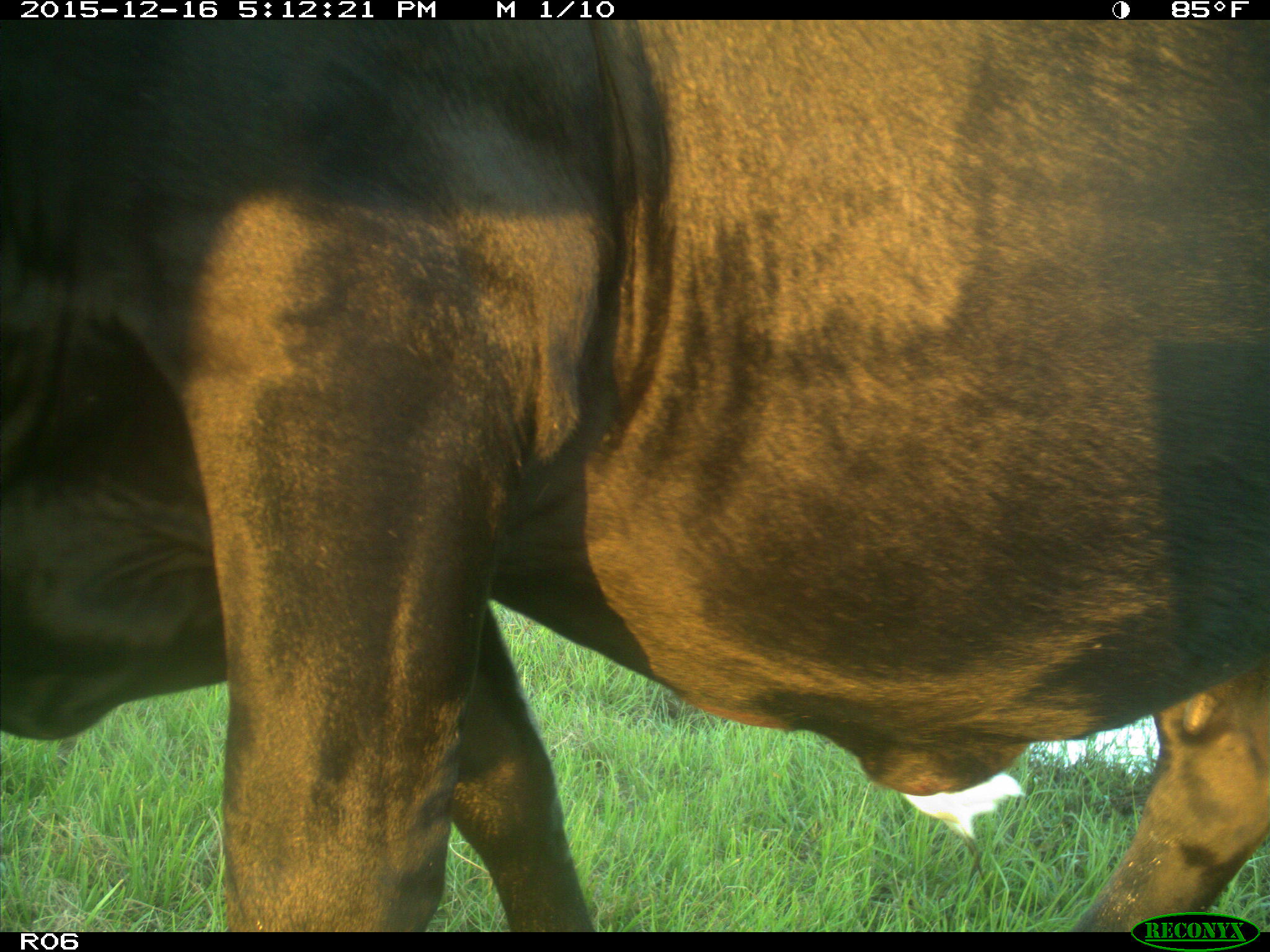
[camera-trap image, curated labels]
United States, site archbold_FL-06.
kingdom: Animalia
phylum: Chordata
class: Mammalia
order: Artiodactyla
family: Bovidae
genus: Bos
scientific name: Bos taurus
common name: domestic cow